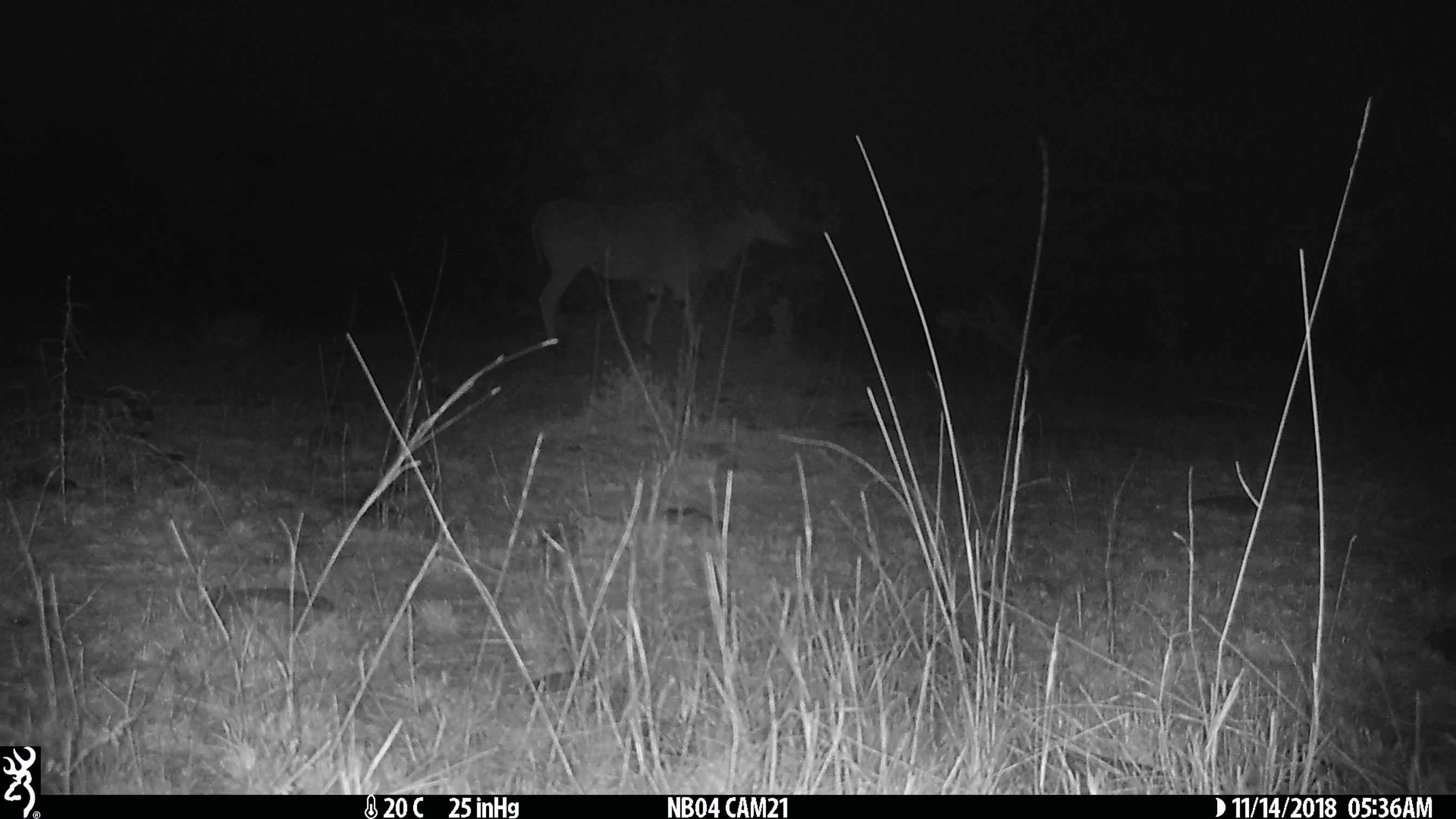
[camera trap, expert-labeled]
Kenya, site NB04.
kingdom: Animalia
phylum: Chordata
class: Mammalia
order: Artiodactyla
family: Bovidae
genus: Tragelaphus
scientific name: Tragelaphus oryx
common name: eland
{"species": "eland (Tragelaphus oryx)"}